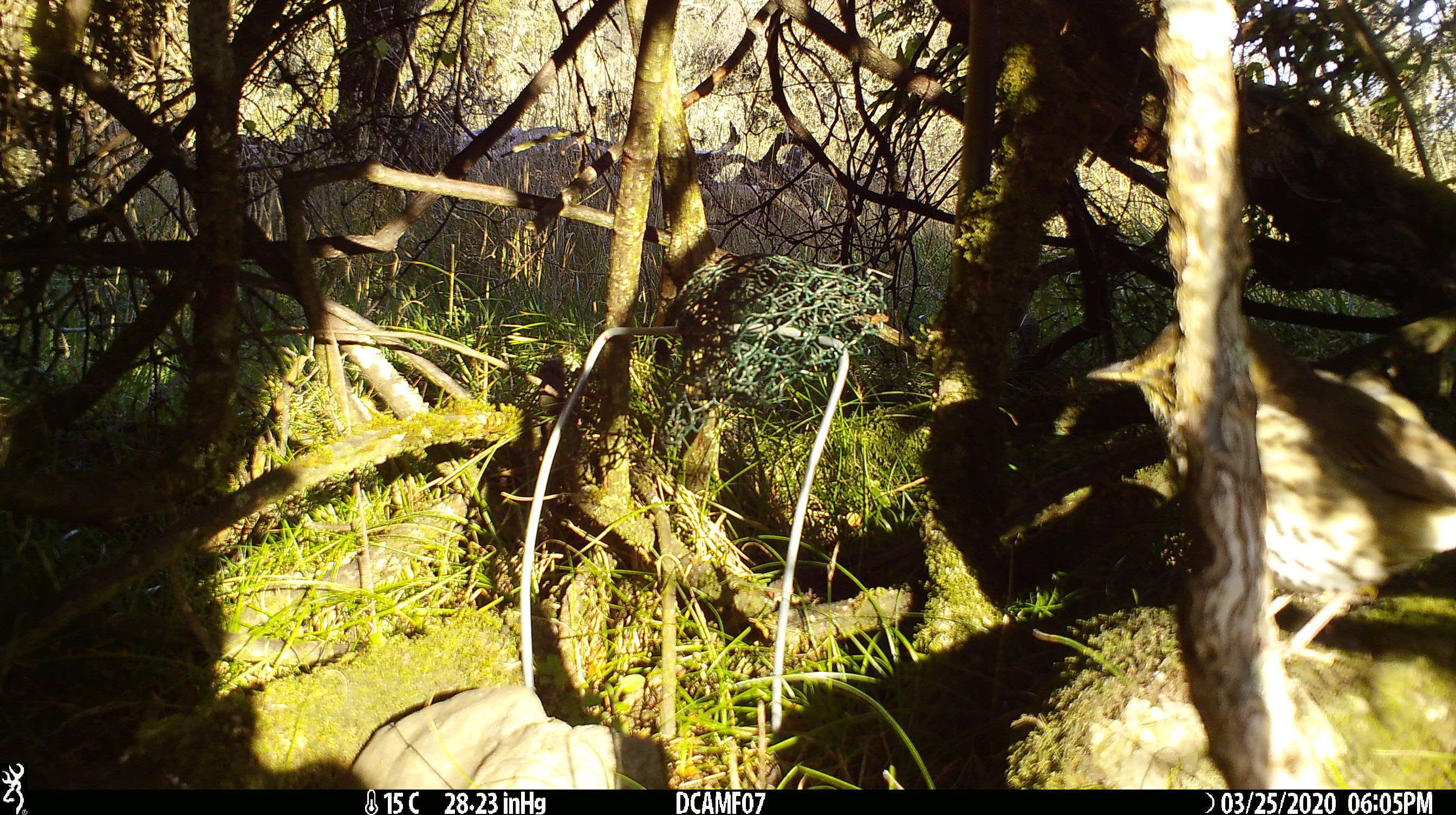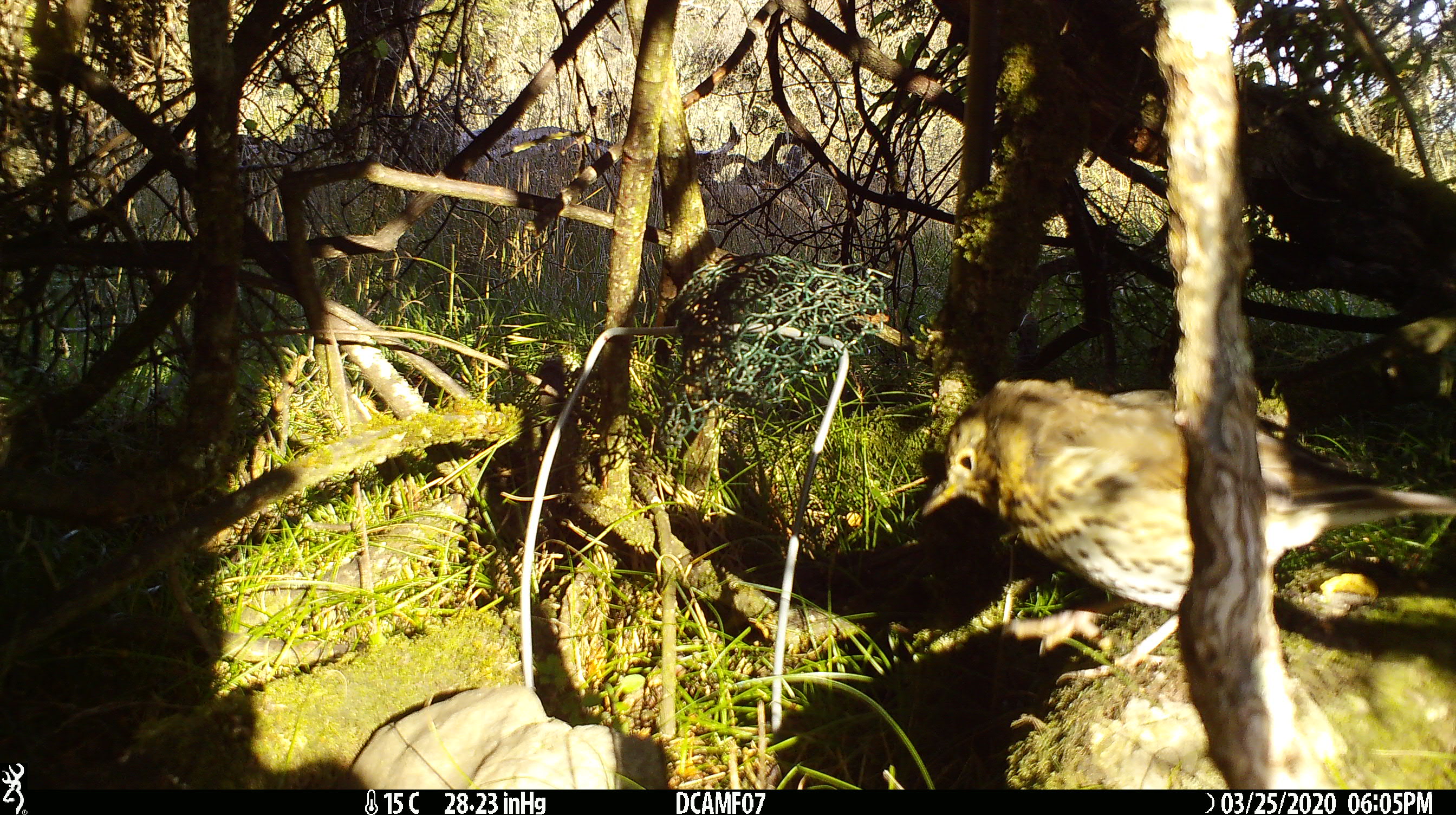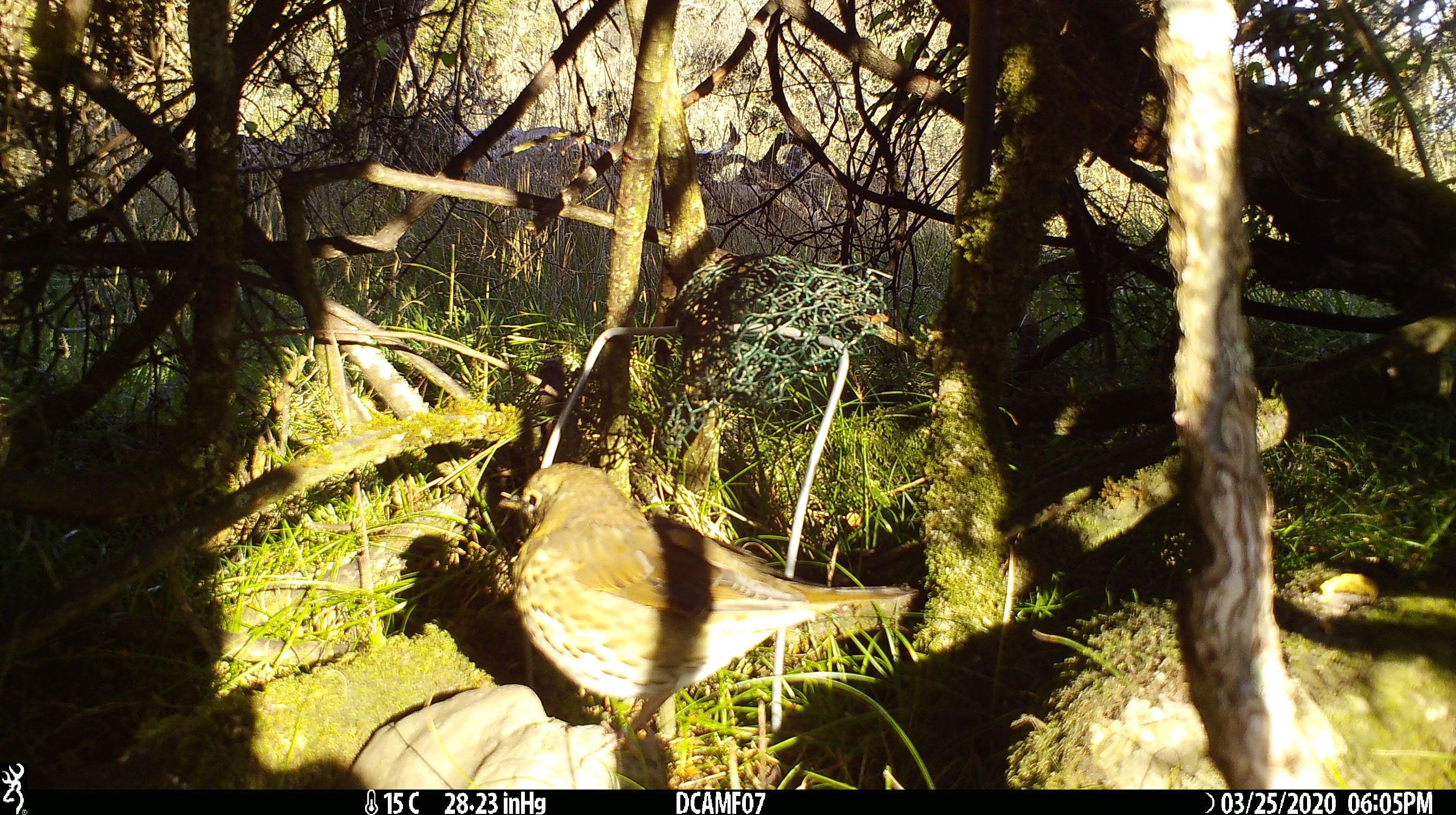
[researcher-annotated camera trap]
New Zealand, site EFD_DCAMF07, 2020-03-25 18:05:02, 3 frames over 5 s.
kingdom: Animalia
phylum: Chordata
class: Aves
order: Passeriformes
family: Turdidae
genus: Turdus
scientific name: Turdus philomelos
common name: song thrush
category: thrush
Thrush (song thrush) (Turdus philomelos).